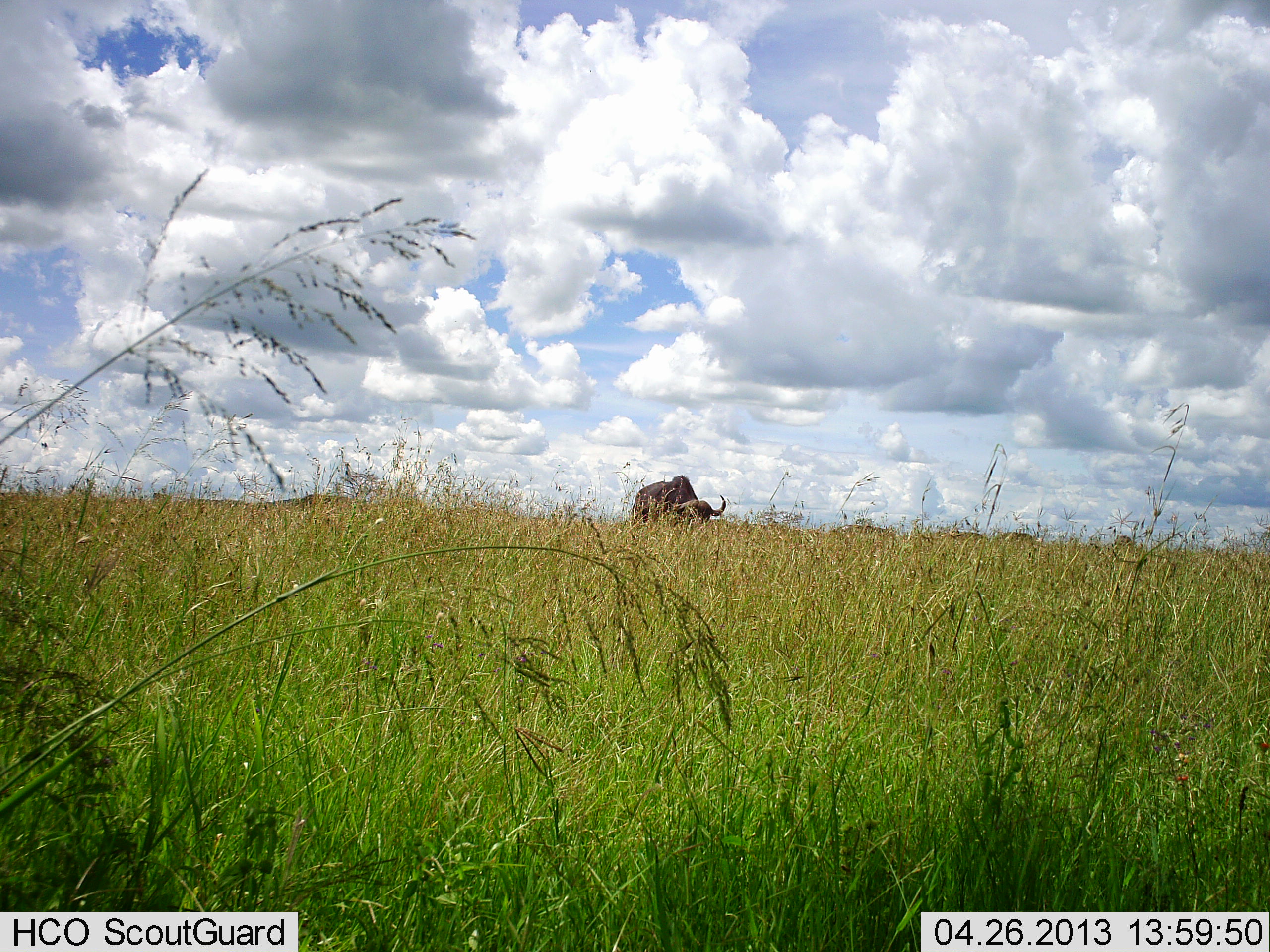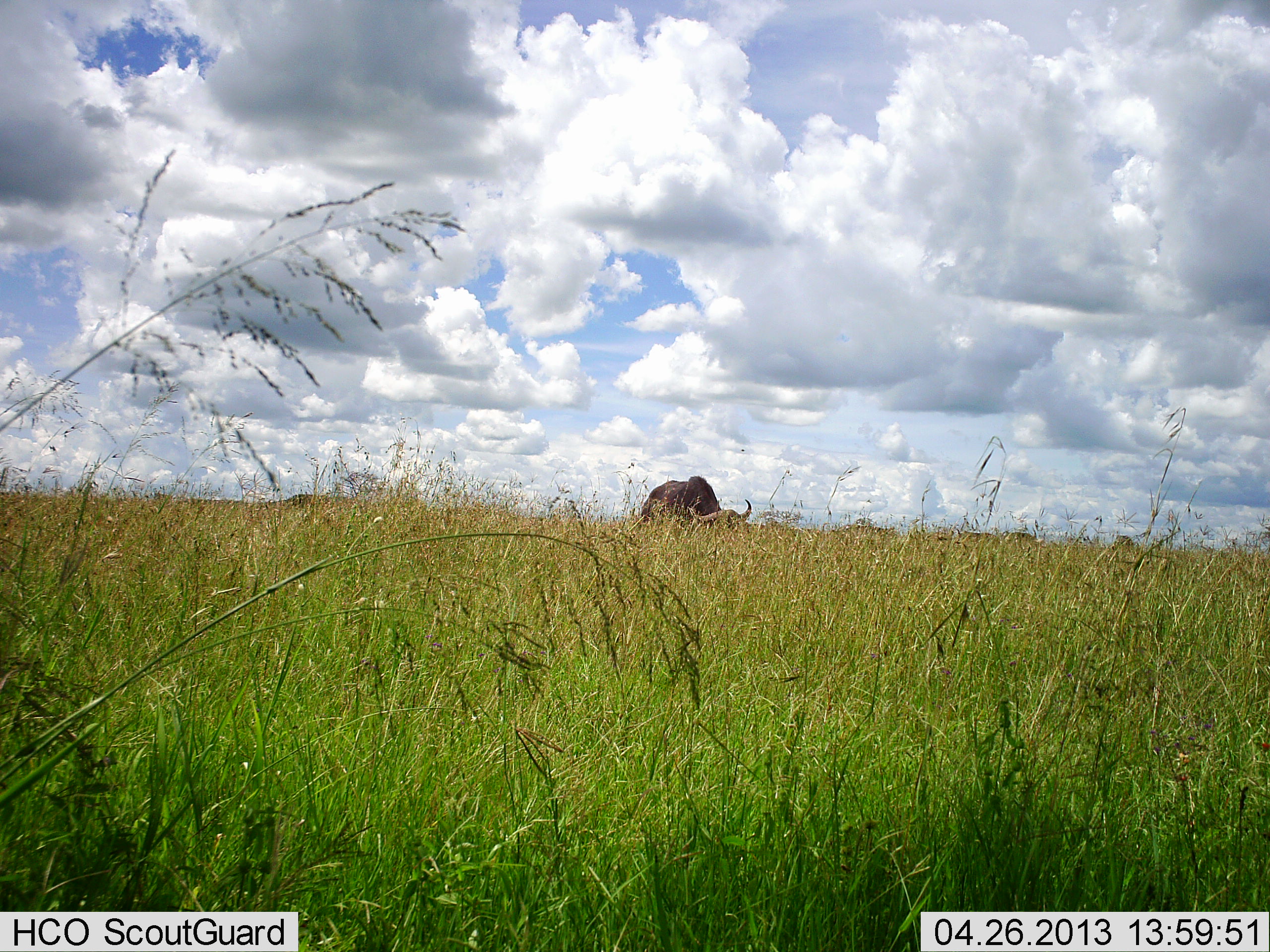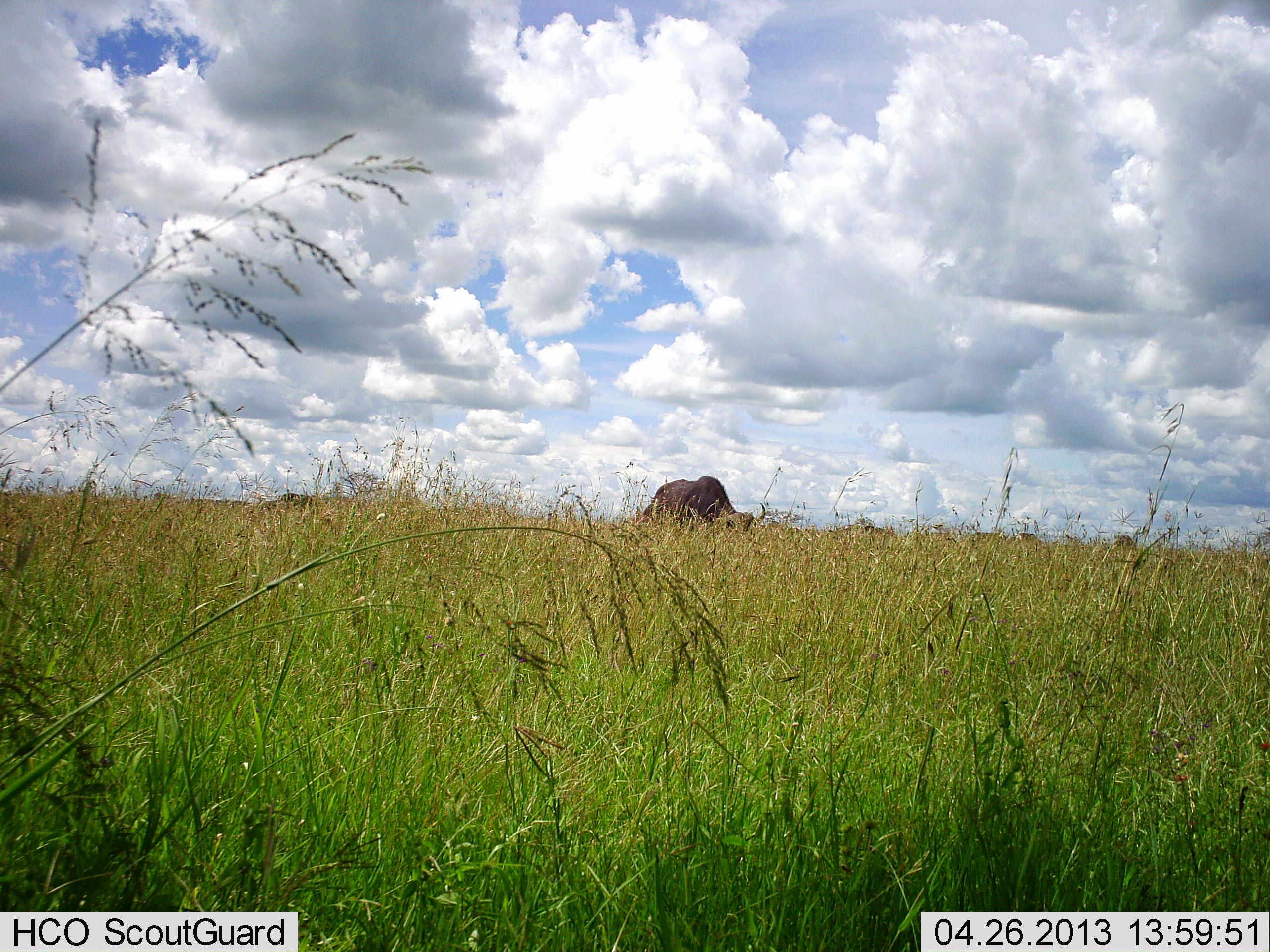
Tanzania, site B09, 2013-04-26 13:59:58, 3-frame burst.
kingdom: Animalia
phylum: Chordata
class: Mammalia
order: Artiodactyla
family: Bovidae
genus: Syncerus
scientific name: Syncerus caffer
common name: cape buffalo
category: buffalo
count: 1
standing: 7%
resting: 0%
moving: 61%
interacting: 0%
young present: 0%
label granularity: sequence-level